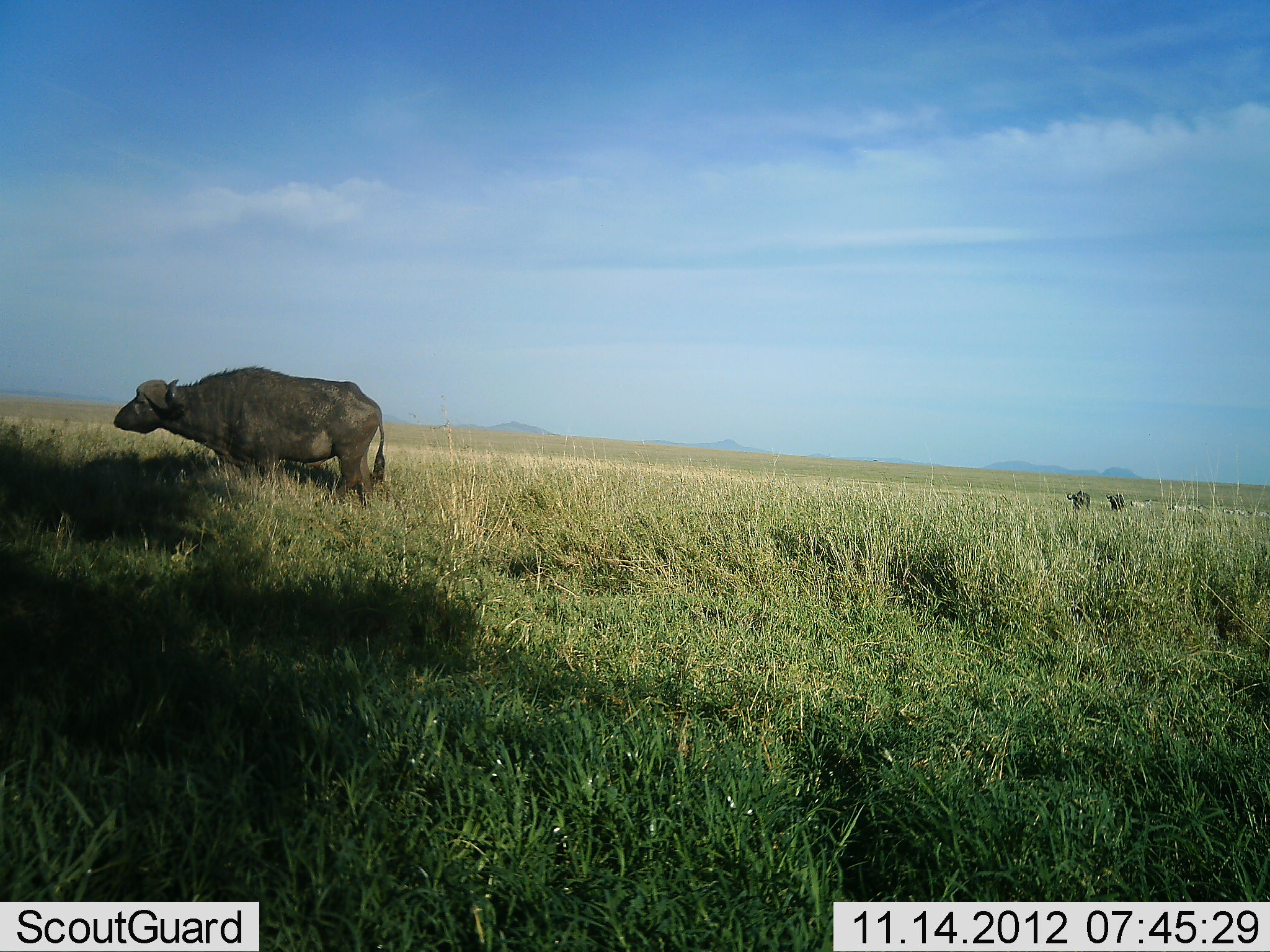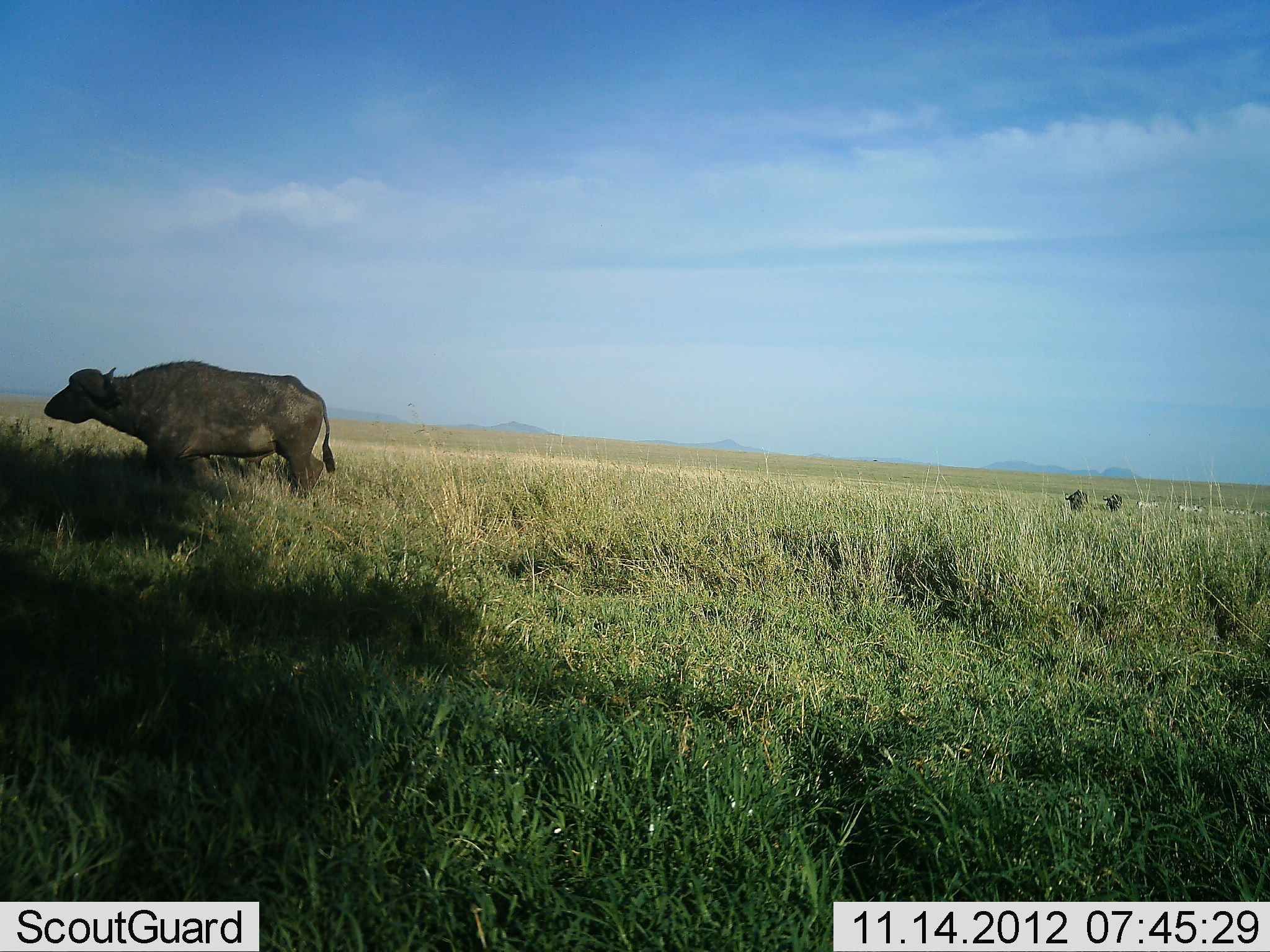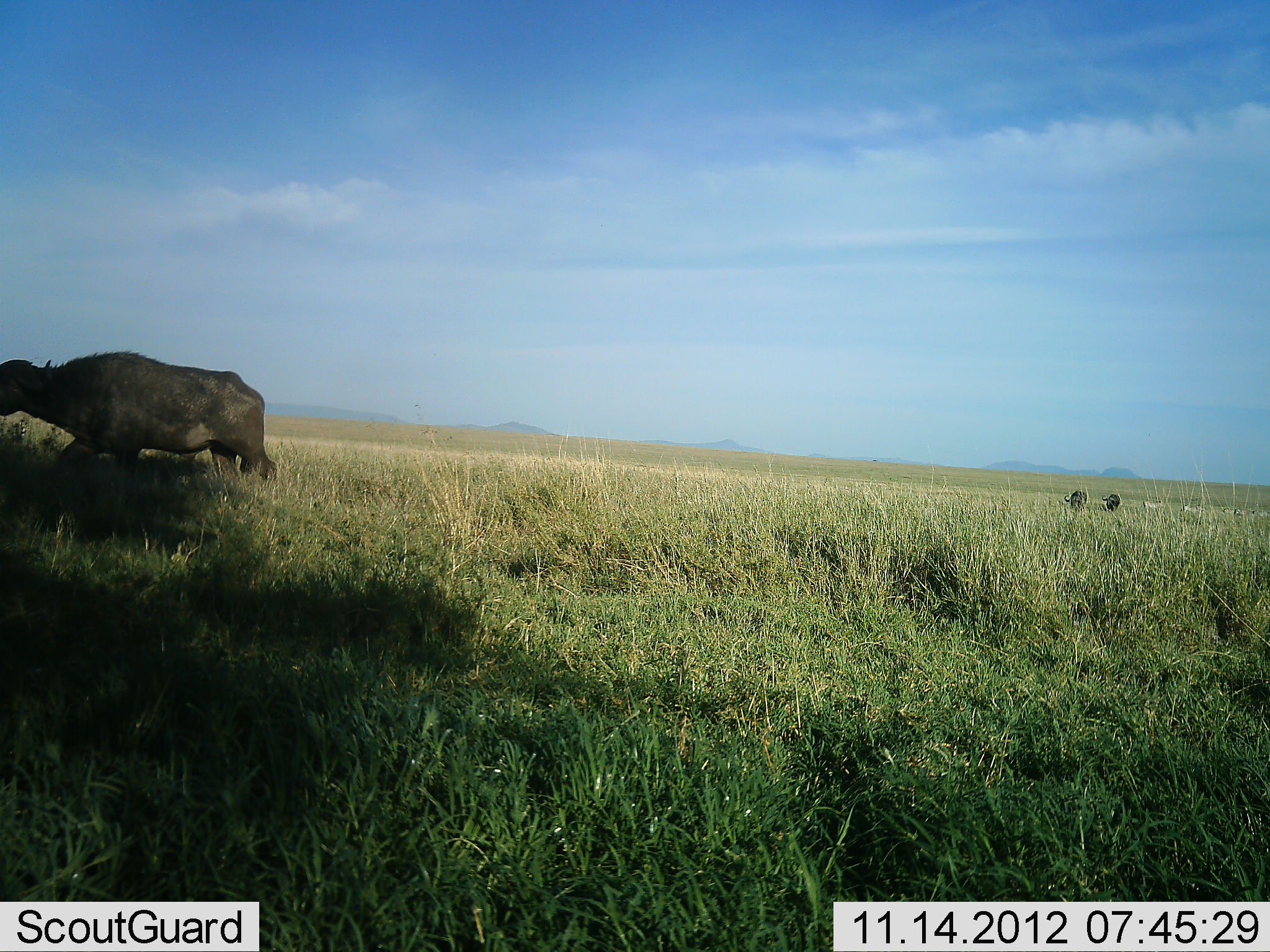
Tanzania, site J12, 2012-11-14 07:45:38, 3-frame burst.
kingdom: Animalia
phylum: Chordata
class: Mammalia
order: Artiodactyla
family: Bovidae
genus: Syncerus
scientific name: Syncerus caffer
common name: cape buffalo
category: buffalo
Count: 3.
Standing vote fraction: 9%.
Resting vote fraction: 0%.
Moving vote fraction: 91%.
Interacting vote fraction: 0%.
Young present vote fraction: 0%.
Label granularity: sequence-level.